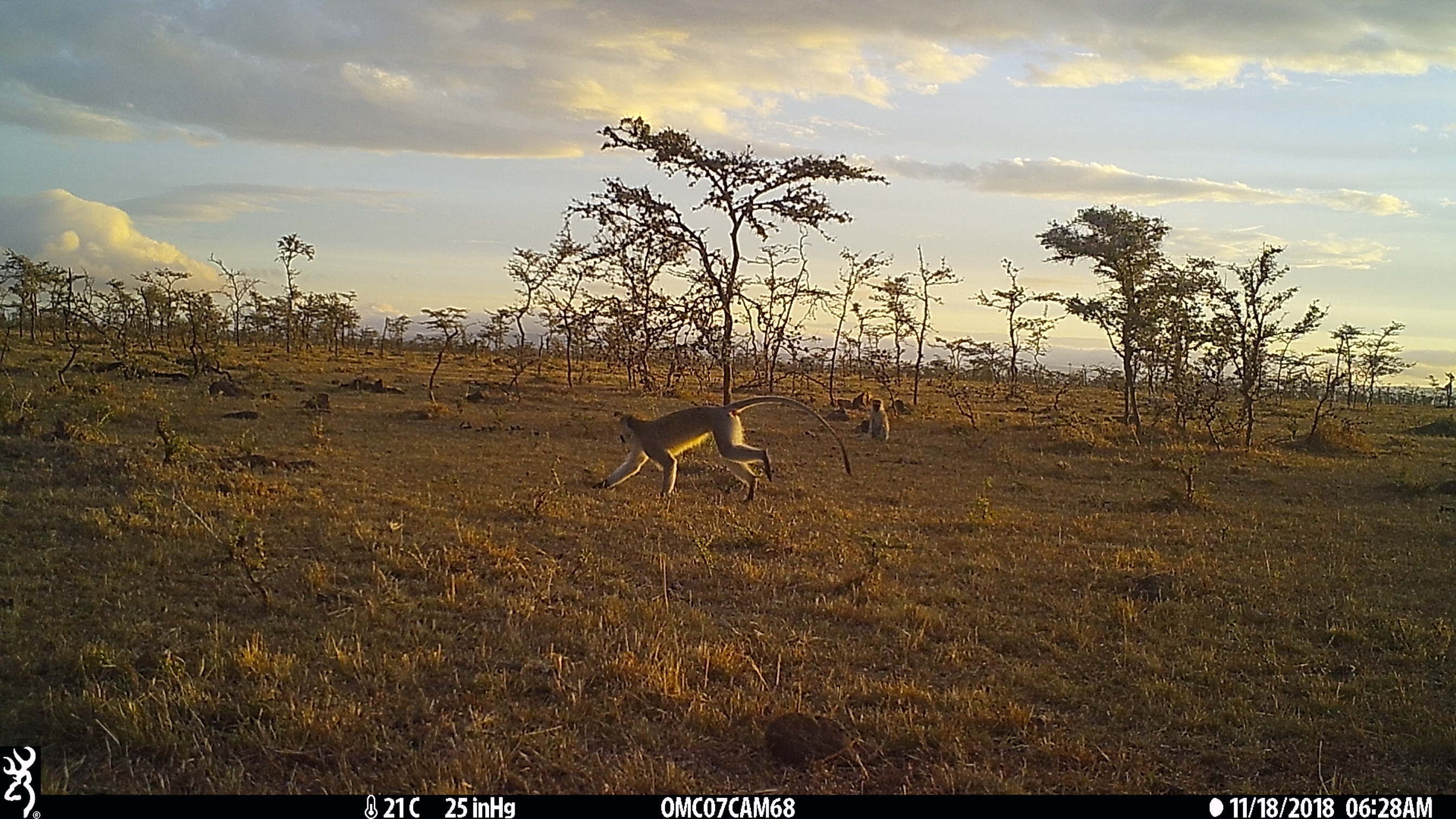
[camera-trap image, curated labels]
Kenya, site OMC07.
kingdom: Animalia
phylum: Chordata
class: Mammalia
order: Primates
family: Cercopithecidae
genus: Chlorocebus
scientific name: Chlorocebus pygerythrus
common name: vervet monkey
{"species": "vervet monkey (Chlorocebus pygerythrus)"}